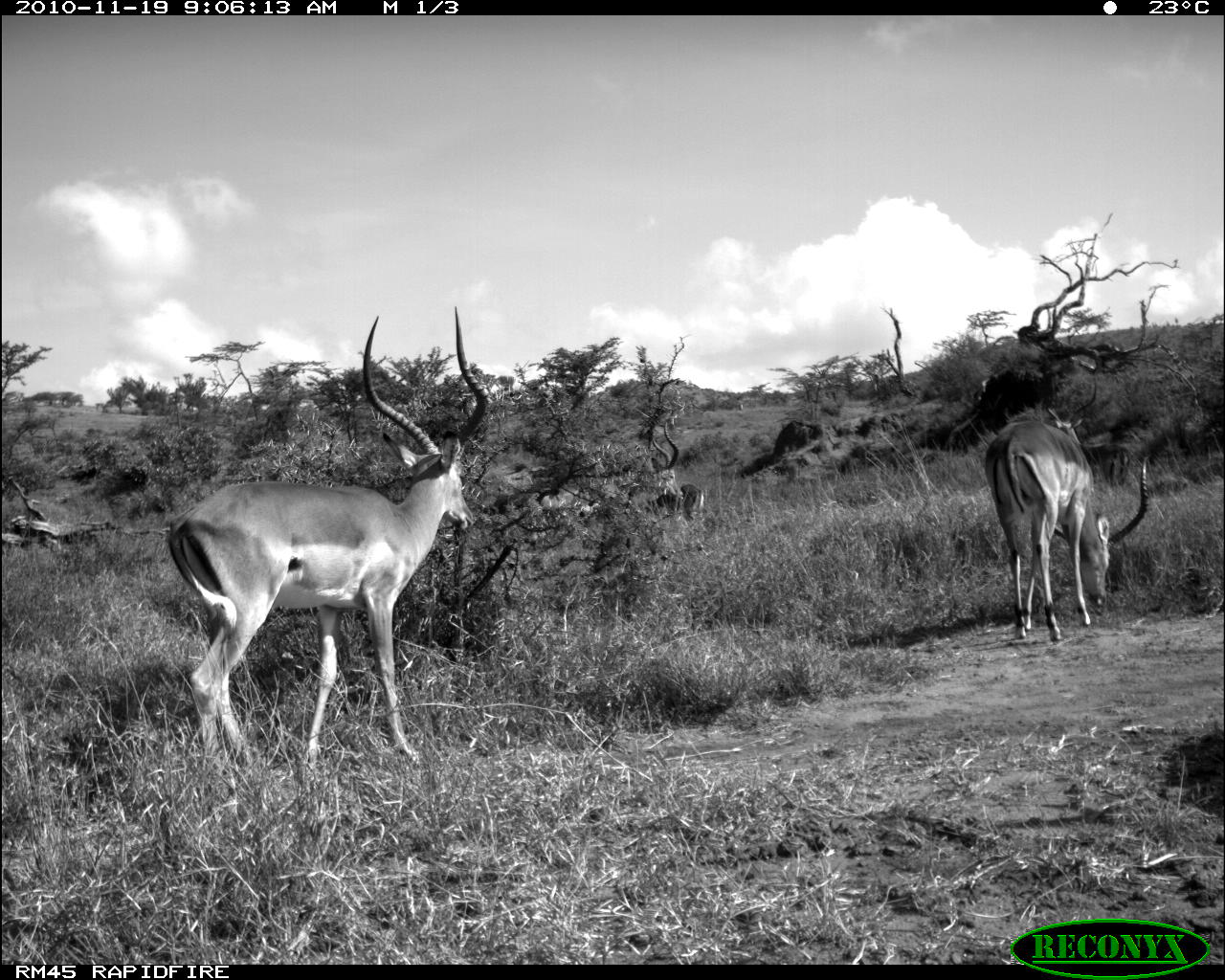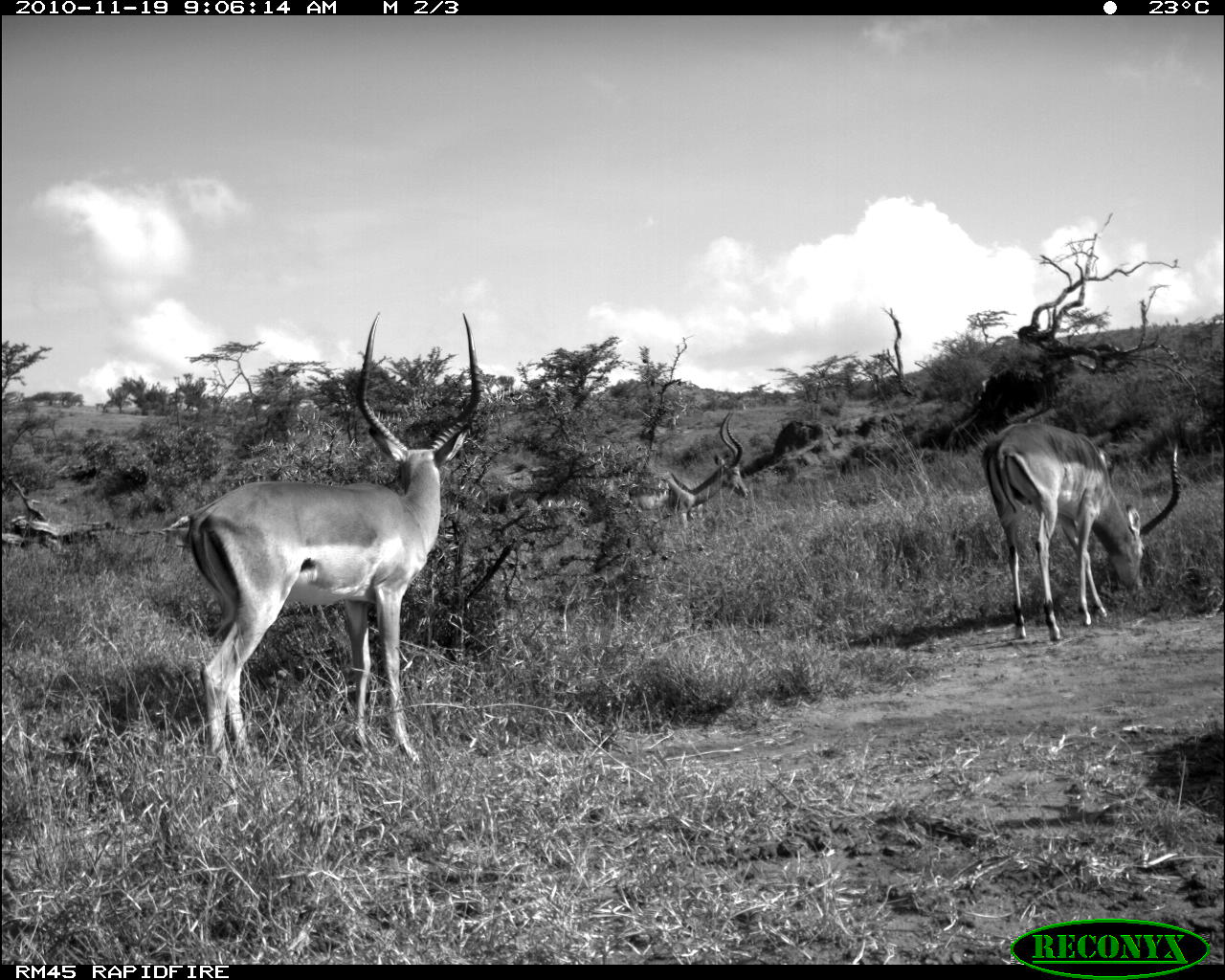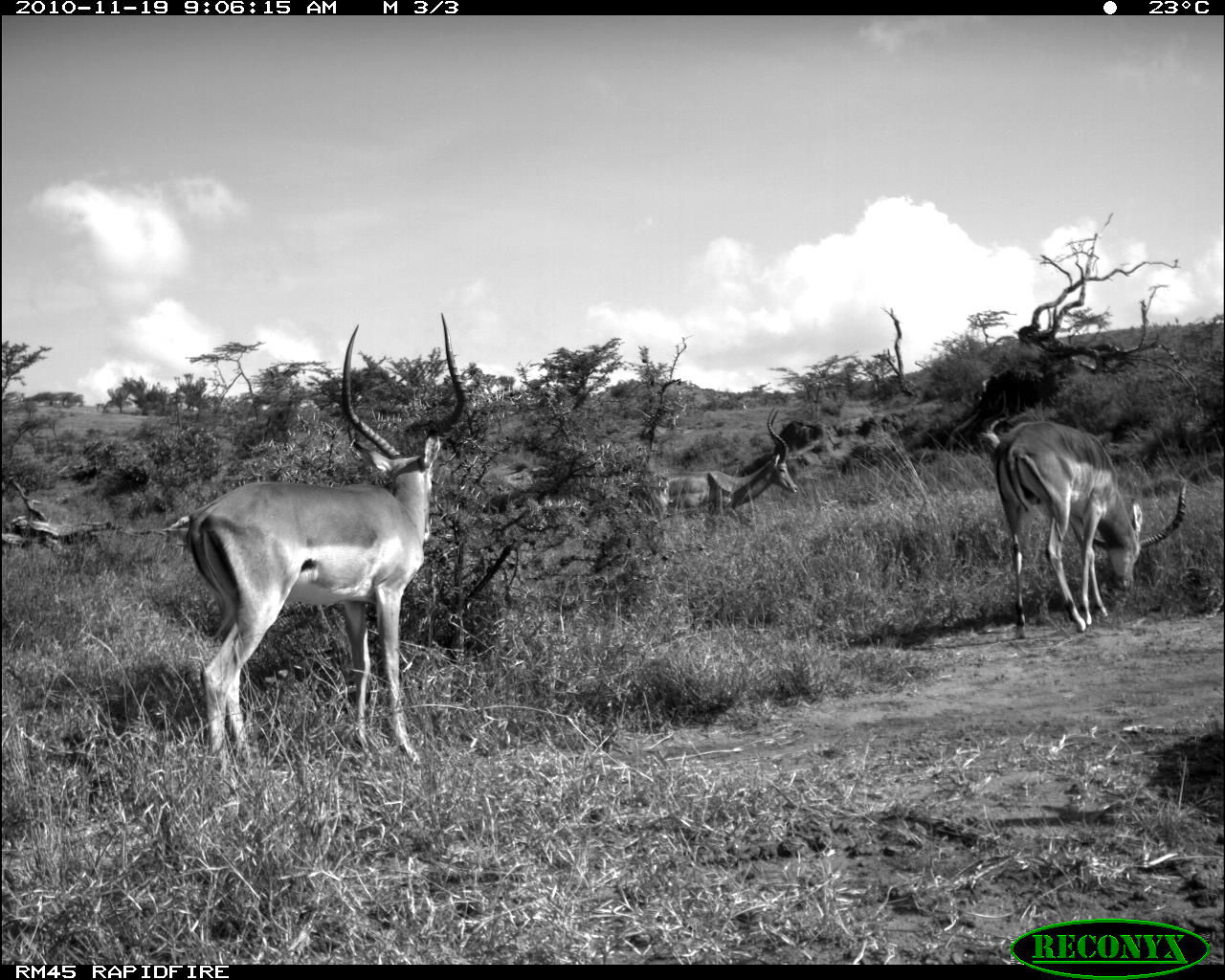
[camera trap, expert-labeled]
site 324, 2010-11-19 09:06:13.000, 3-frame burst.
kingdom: Animalia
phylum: Chordata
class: Mammalia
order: Artiodactyla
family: Bovidae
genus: Aepyceros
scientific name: Aepyceros melampus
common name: impala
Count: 5.